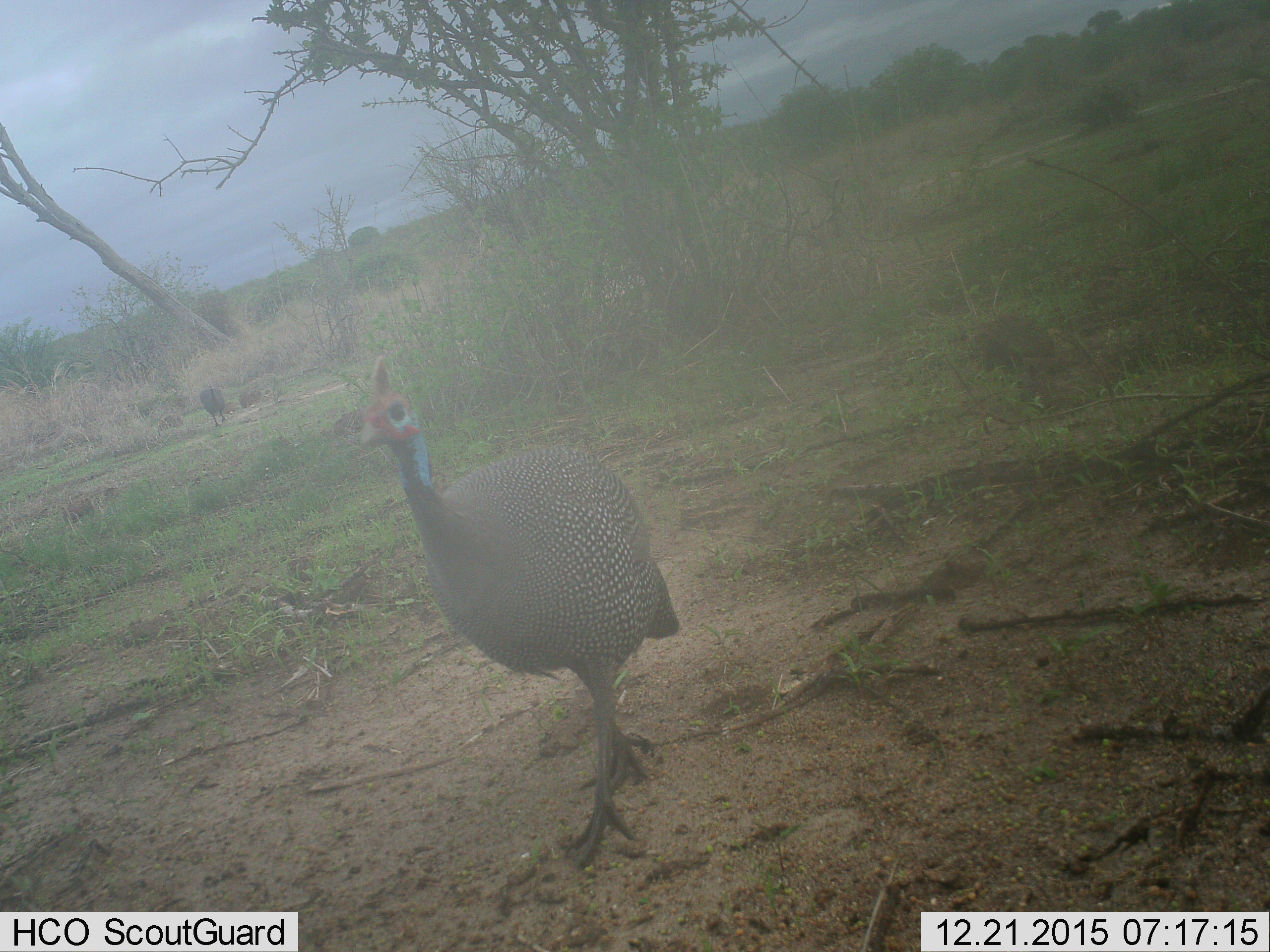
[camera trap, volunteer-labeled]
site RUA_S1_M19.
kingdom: Animalia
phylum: Chordata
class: Aves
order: Galliformes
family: Numididae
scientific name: Numididae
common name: guineafowl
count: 2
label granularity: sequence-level